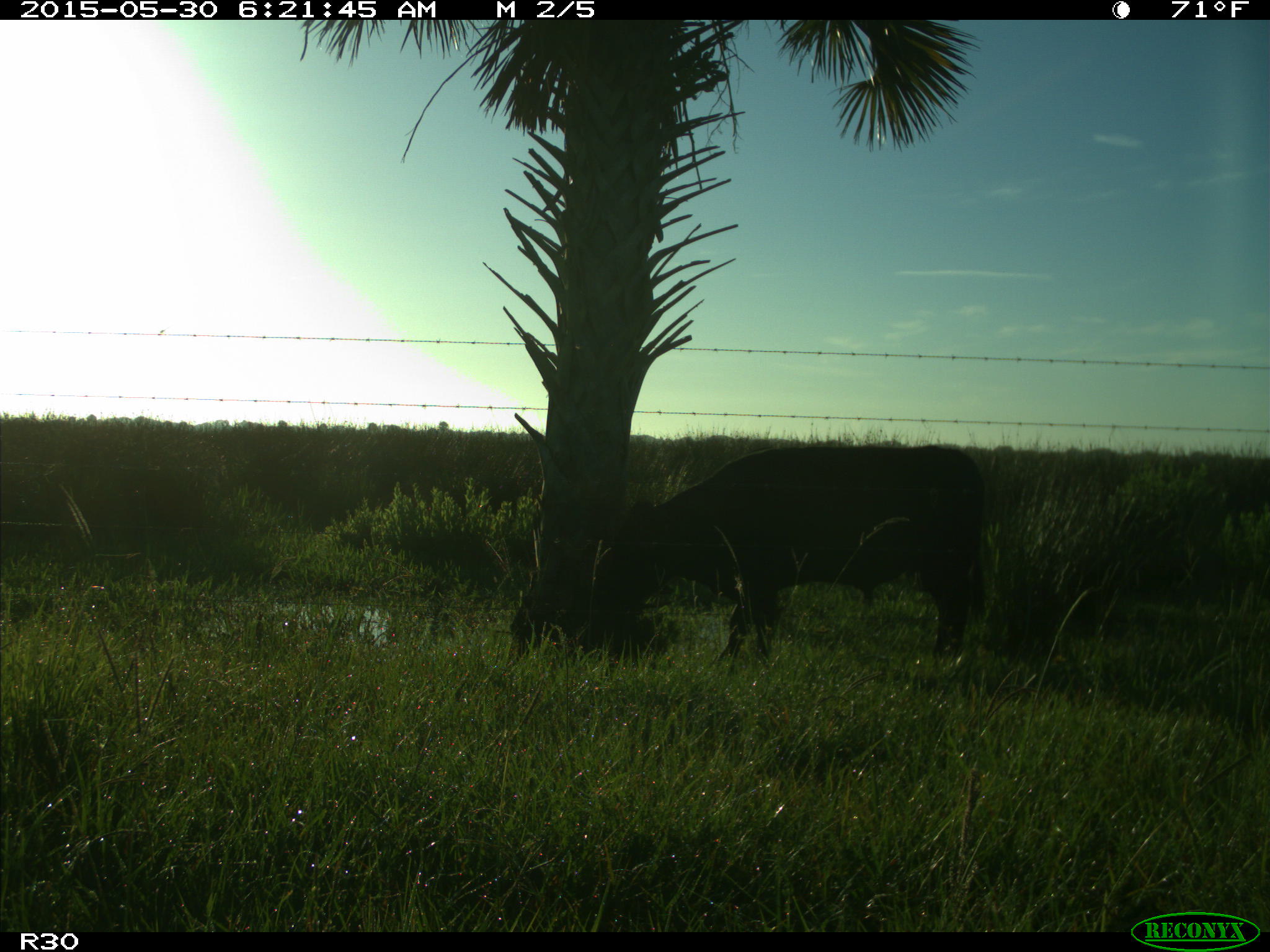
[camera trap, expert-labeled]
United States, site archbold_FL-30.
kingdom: Animalia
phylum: Chordata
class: Mammalia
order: Artiodactyla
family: Bovidae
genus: Bos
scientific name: Bos taurus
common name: domestic cow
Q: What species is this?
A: Bos taurus (domestic cow).